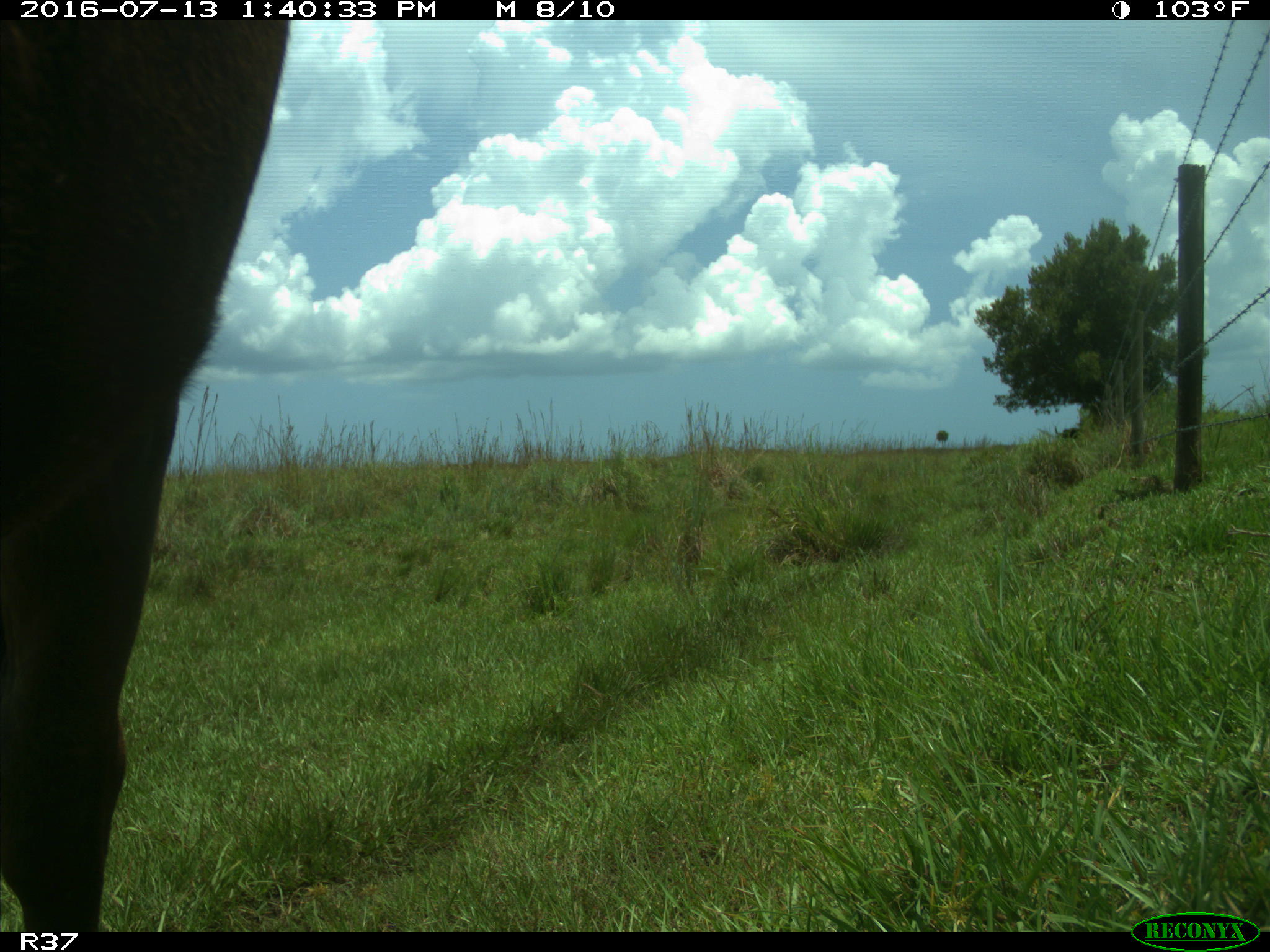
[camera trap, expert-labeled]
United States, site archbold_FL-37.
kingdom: Animalia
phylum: Chordata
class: Mammalia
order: Artiodactyla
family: Bovidae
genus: Bos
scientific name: Bos taurus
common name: domestic cow